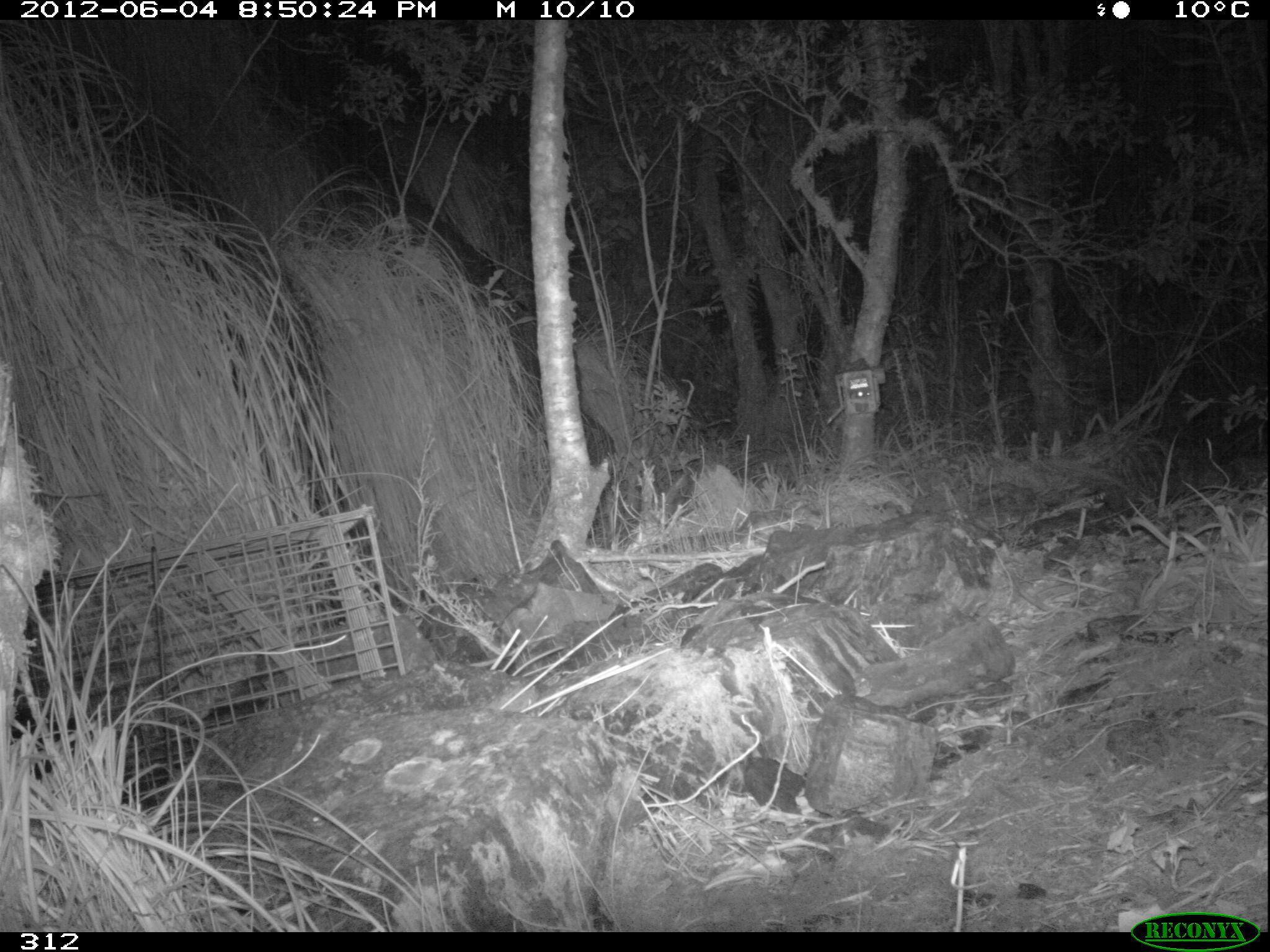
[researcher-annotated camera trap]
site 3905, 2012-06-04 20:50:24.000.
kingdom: Animalia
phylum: Chordata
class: Mammalia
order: Didelphimorphia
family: Didelphidae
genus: Didelphis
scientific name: Didelphis pernigra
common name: andean white-eared opossum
Didelphis pernigra (andean white-eared opossum).